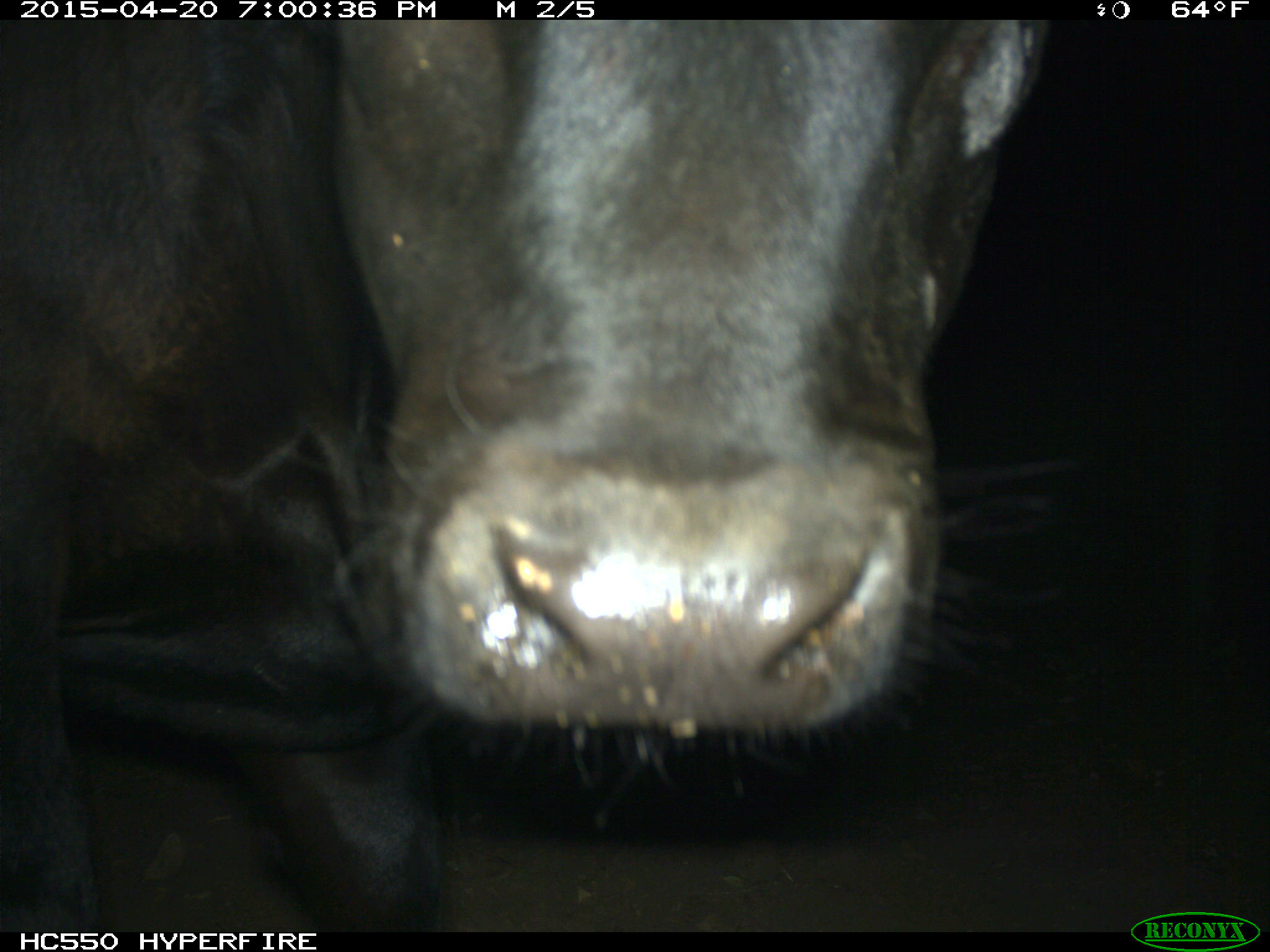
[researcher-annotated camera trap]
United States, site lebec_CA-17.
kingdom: Animalia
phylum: Chordata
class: Mammalia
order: Artiodactyla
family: Bovidae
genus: Bos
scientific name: Bos taurus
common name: domestic cow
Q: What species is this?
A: Bos taurus (domestic cow).